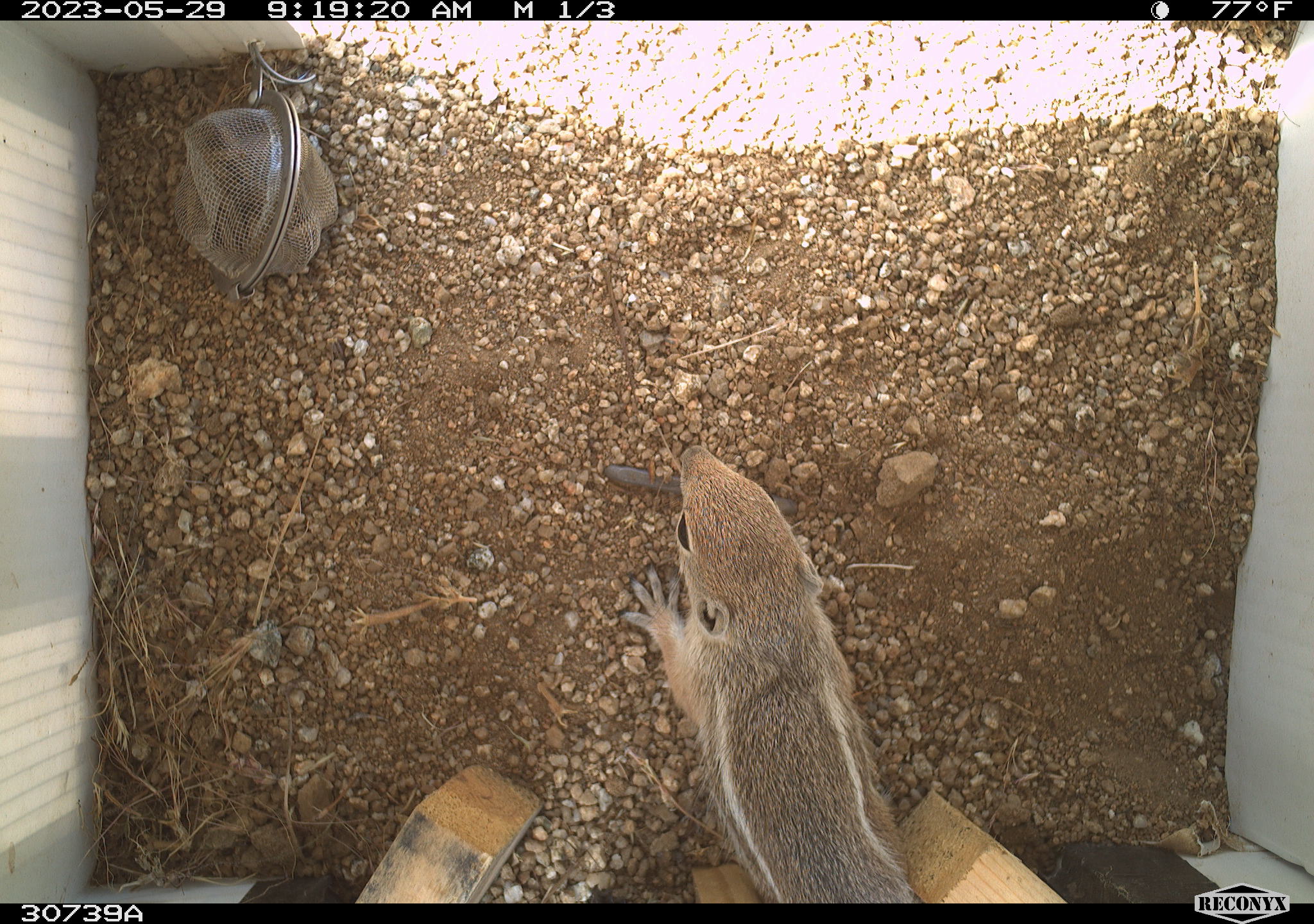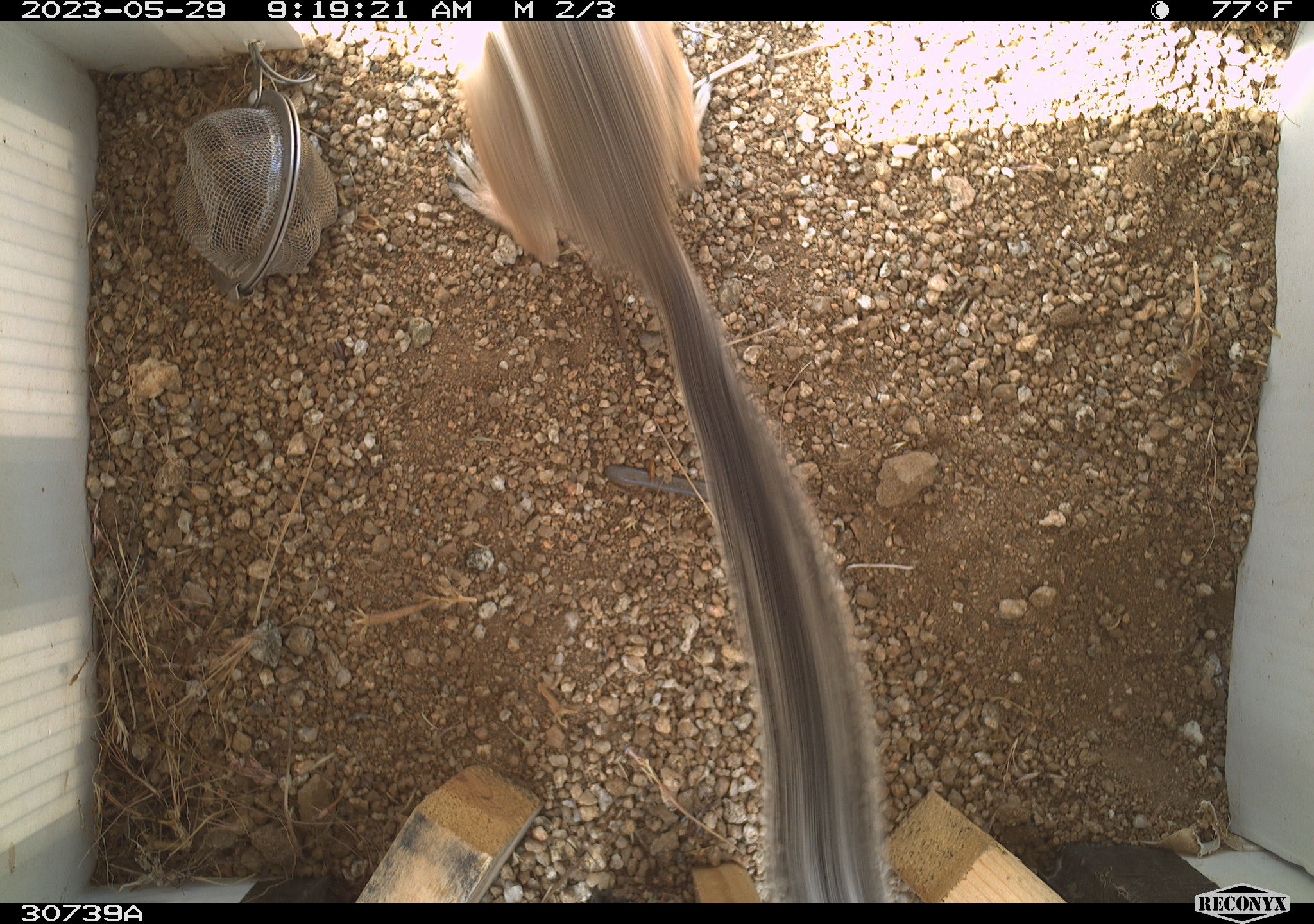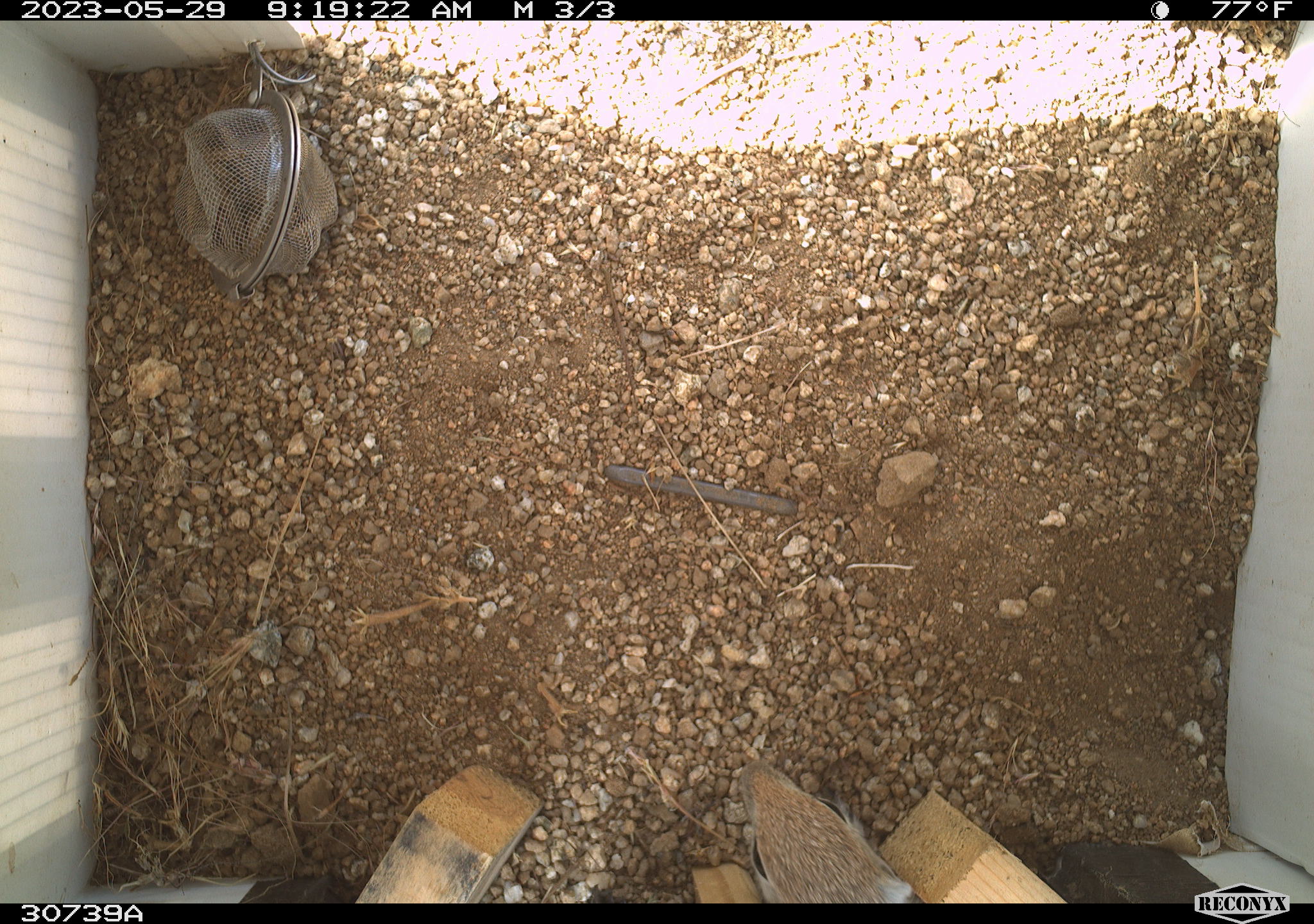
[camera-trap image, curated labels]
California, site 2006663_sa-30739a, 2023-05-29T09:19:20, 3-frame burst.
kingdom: Animalia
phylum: Chordata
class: Mammalia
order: Rodentia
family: Sciuridae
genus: Ammospermophilus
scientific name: Ammospermophilus leucurus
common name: white-tailed antelope squirrel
White-tailed antelope squirrel (Ammospermophilus leucurus).